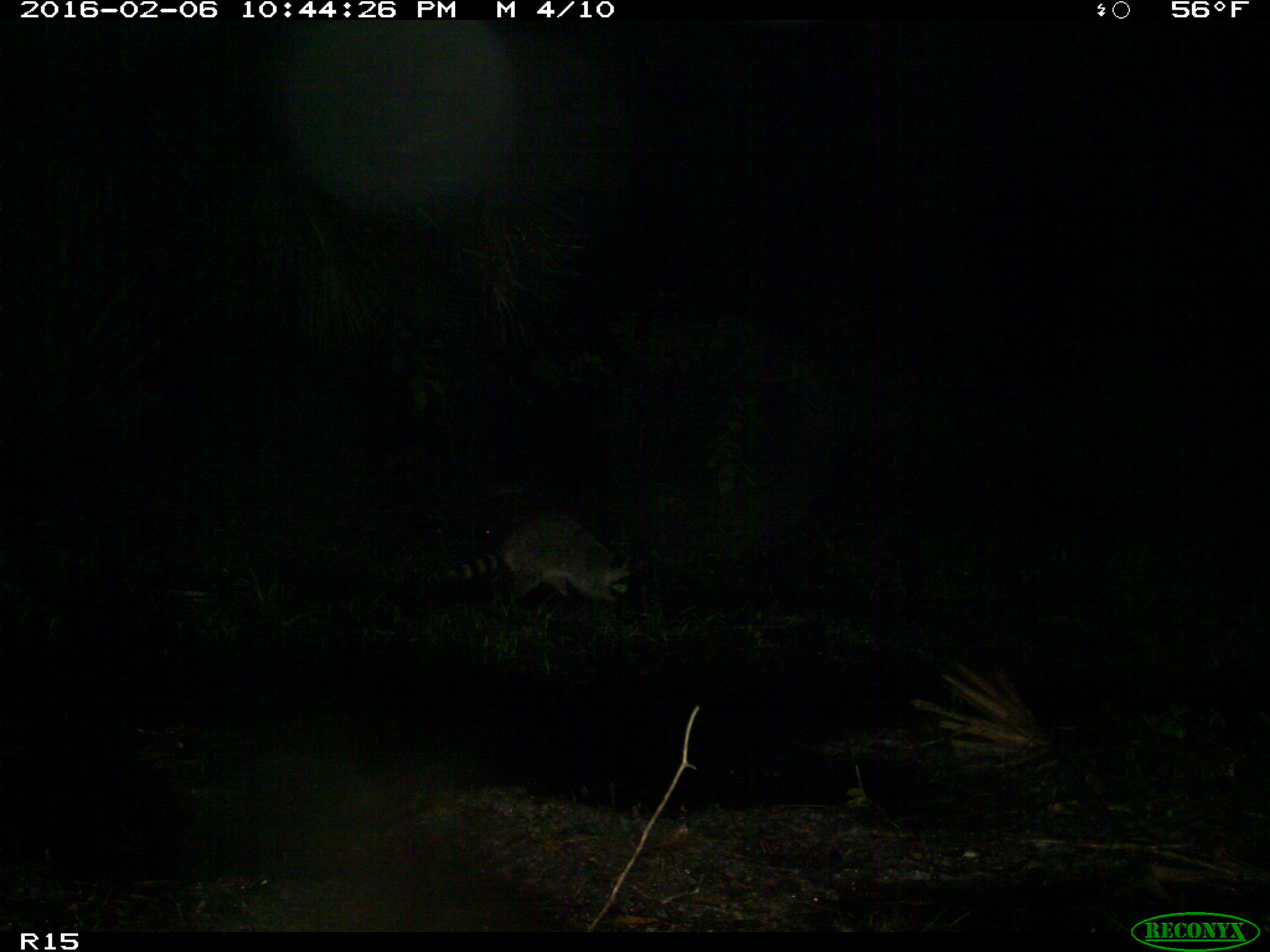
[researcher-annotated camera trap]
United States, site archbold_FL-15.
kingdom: Animalia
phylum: Chordata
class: Mammalia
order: Carnivora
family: Procyonidae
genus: Procyon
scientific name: Procyon lotor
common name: common raccoon